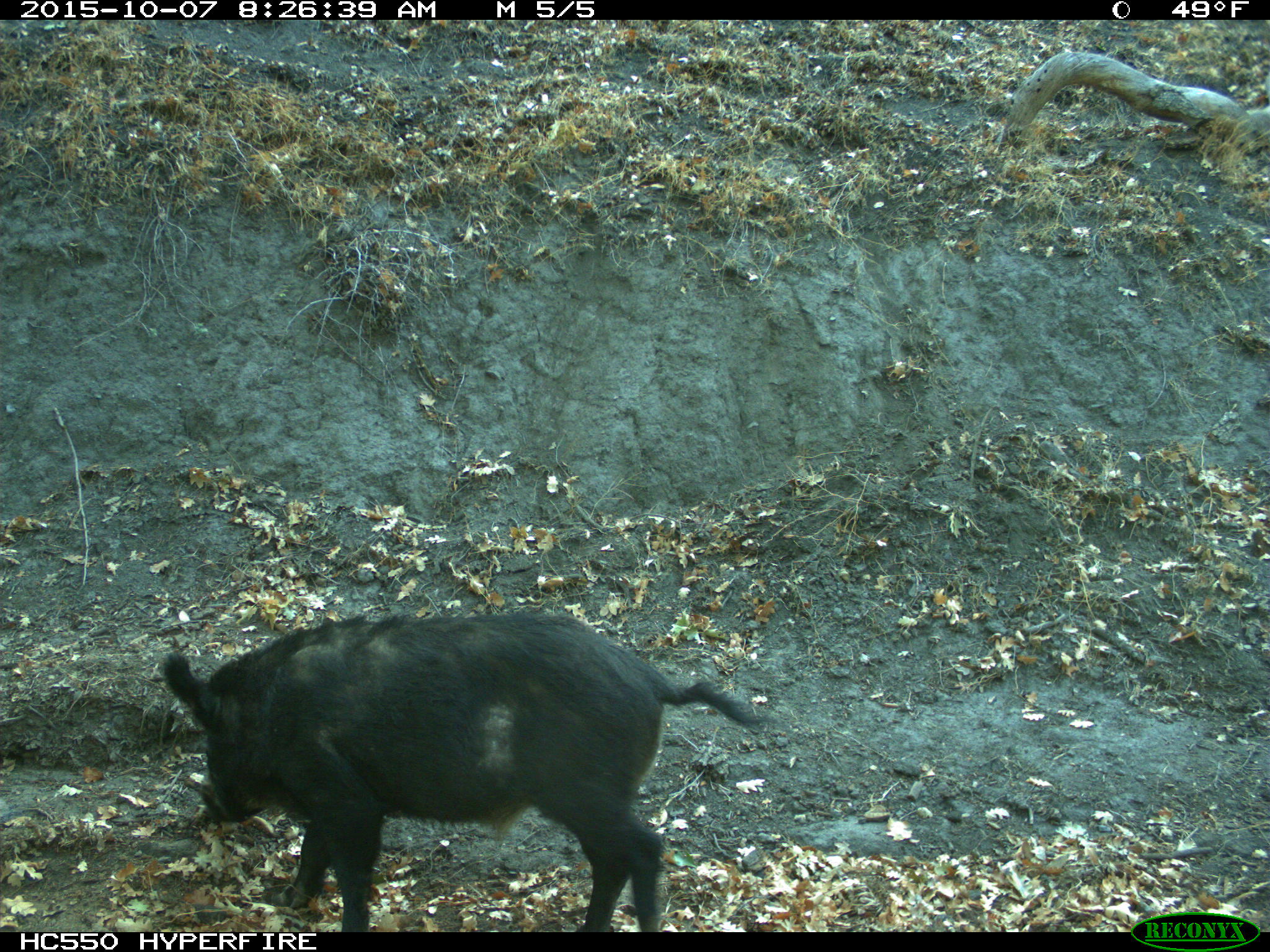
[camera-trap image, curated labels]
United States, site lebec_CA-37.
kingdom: Animalia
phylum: Chordata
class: Mammalia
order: Artiodactyla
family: Suidae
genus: Sus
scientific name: Sus scrofa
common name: wild boar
Sus scrofa (wild boar).